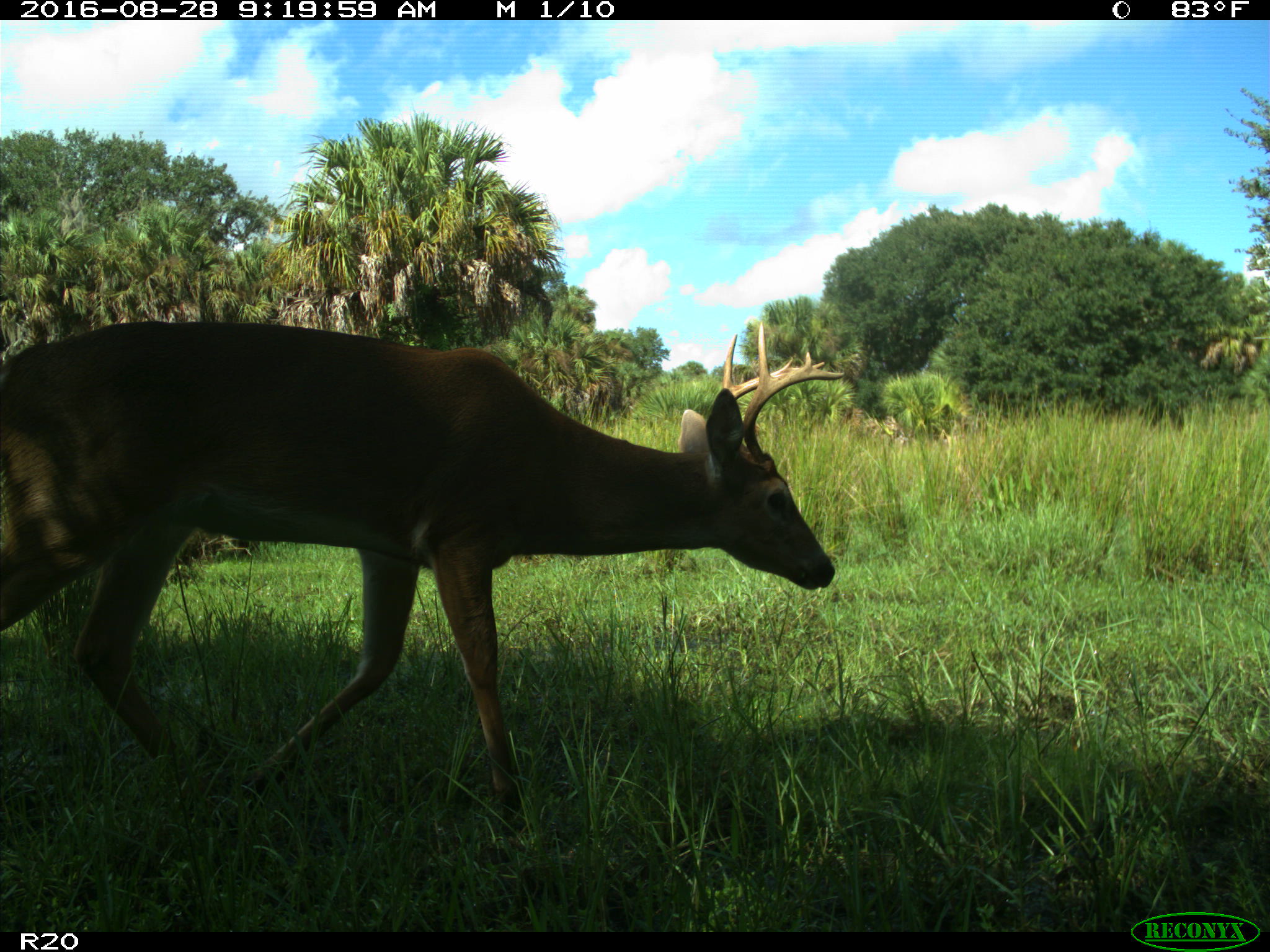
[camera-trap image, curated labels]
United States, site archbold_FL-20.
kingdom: Animalia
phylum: Chordata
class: Mammalia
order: Artiodactyla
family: Cervidae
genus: Odocoileus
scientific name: Odocoileus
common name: deer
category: unidentified deer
Unidentified deer (deer) (Odocoileus).